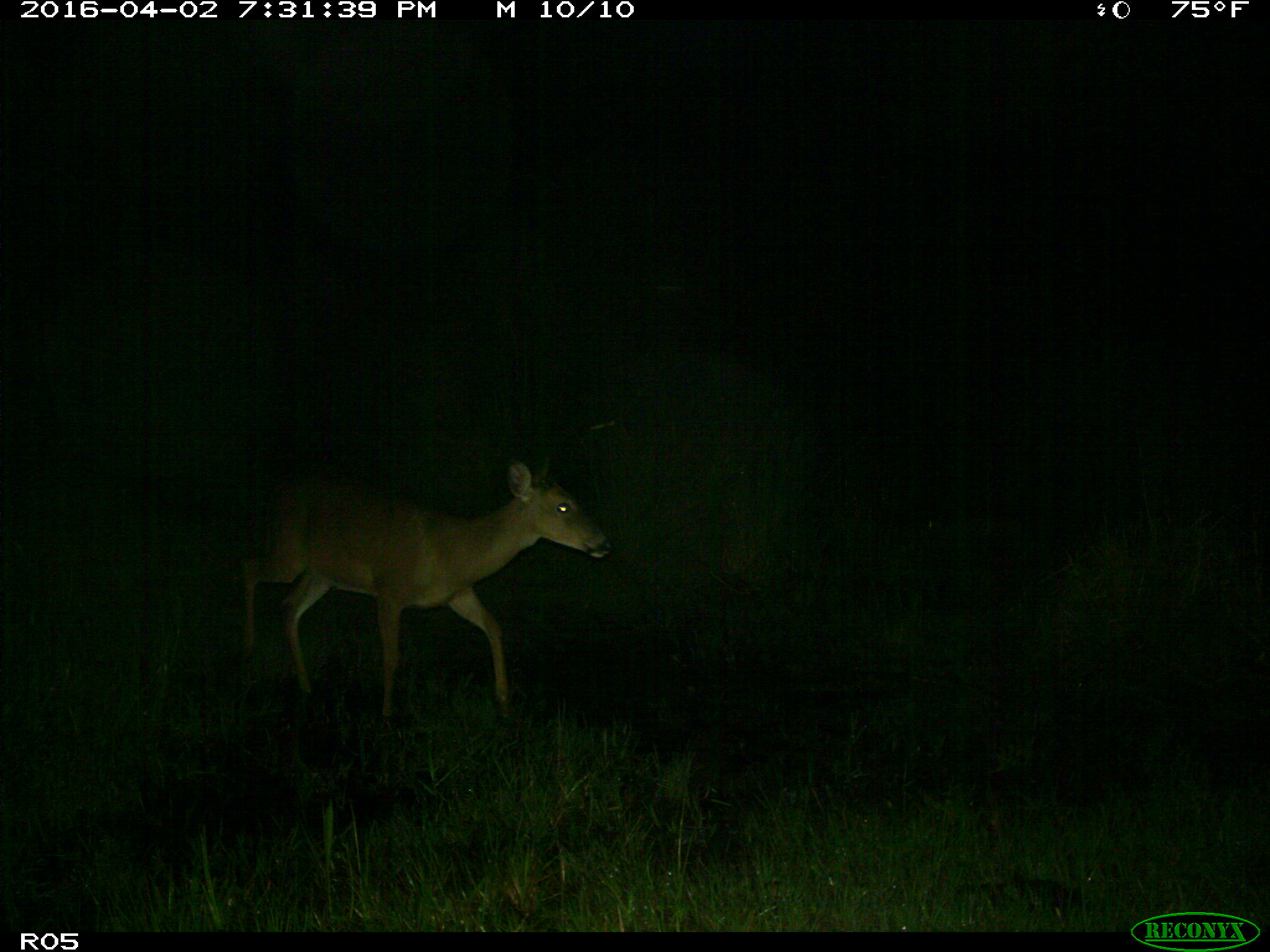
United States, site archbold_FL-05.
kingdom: Animalia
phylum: Chordata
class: Mammalia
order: Artiodactyla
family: Cervidae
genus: Odocoileus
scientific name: Odocoileus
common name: deer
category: unidentified deer